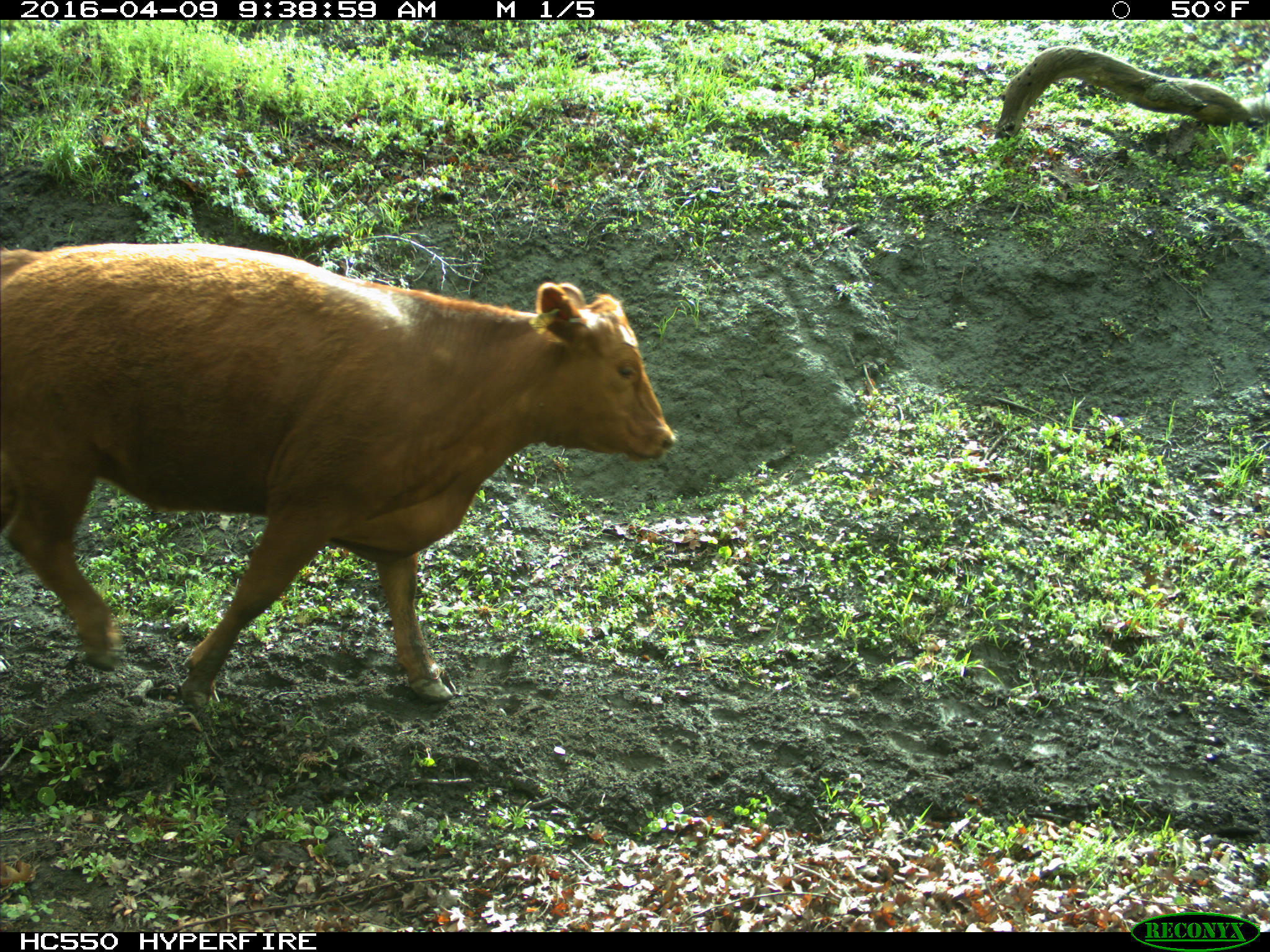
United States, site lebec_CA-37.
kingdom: Animalia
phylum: Chordata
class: Mammalia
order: Artiodactyla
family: Bovidae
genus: Bos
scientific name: Bos taurus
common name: domestic cow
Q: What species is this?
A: Bos taurus (domestic cow).